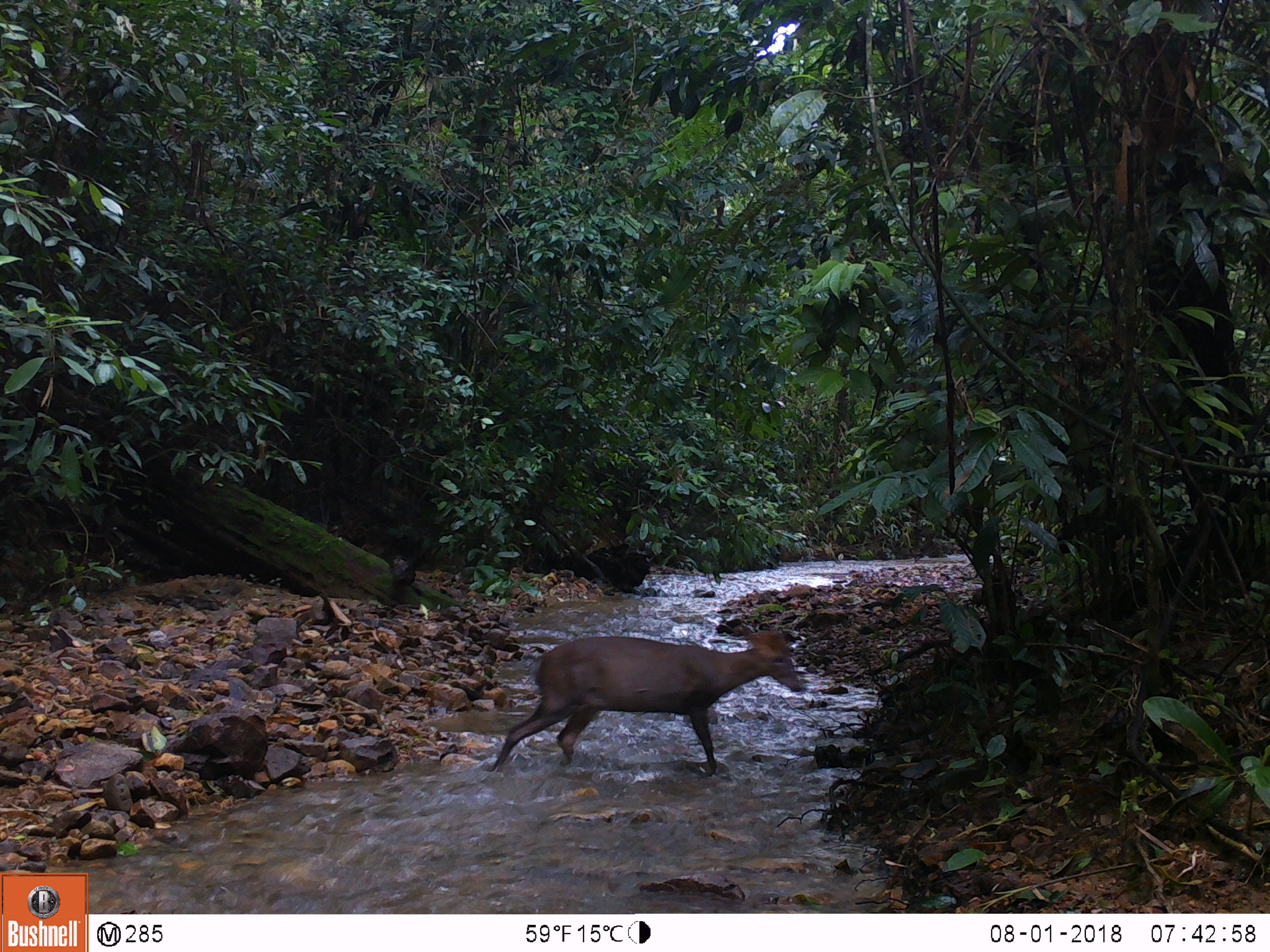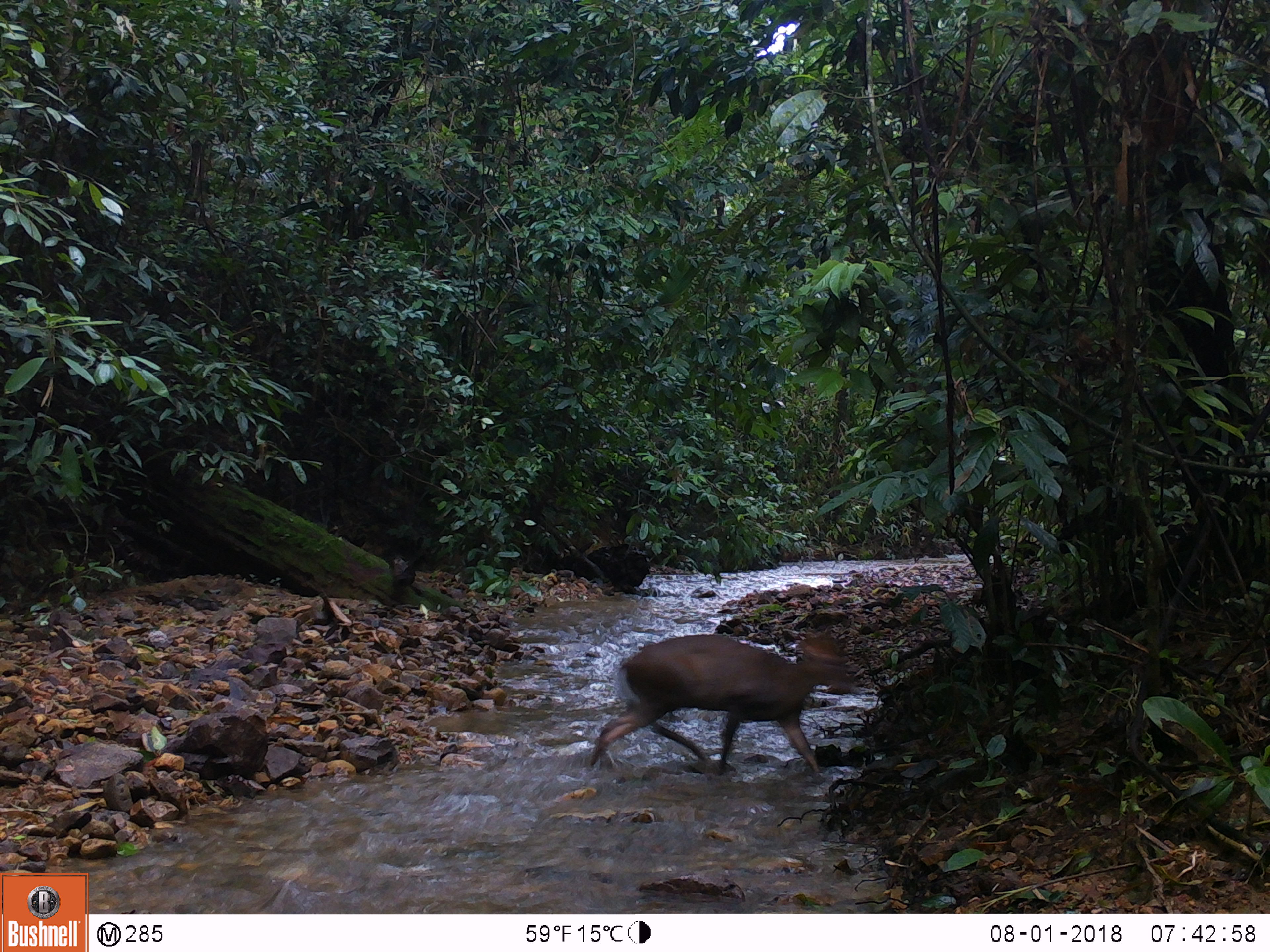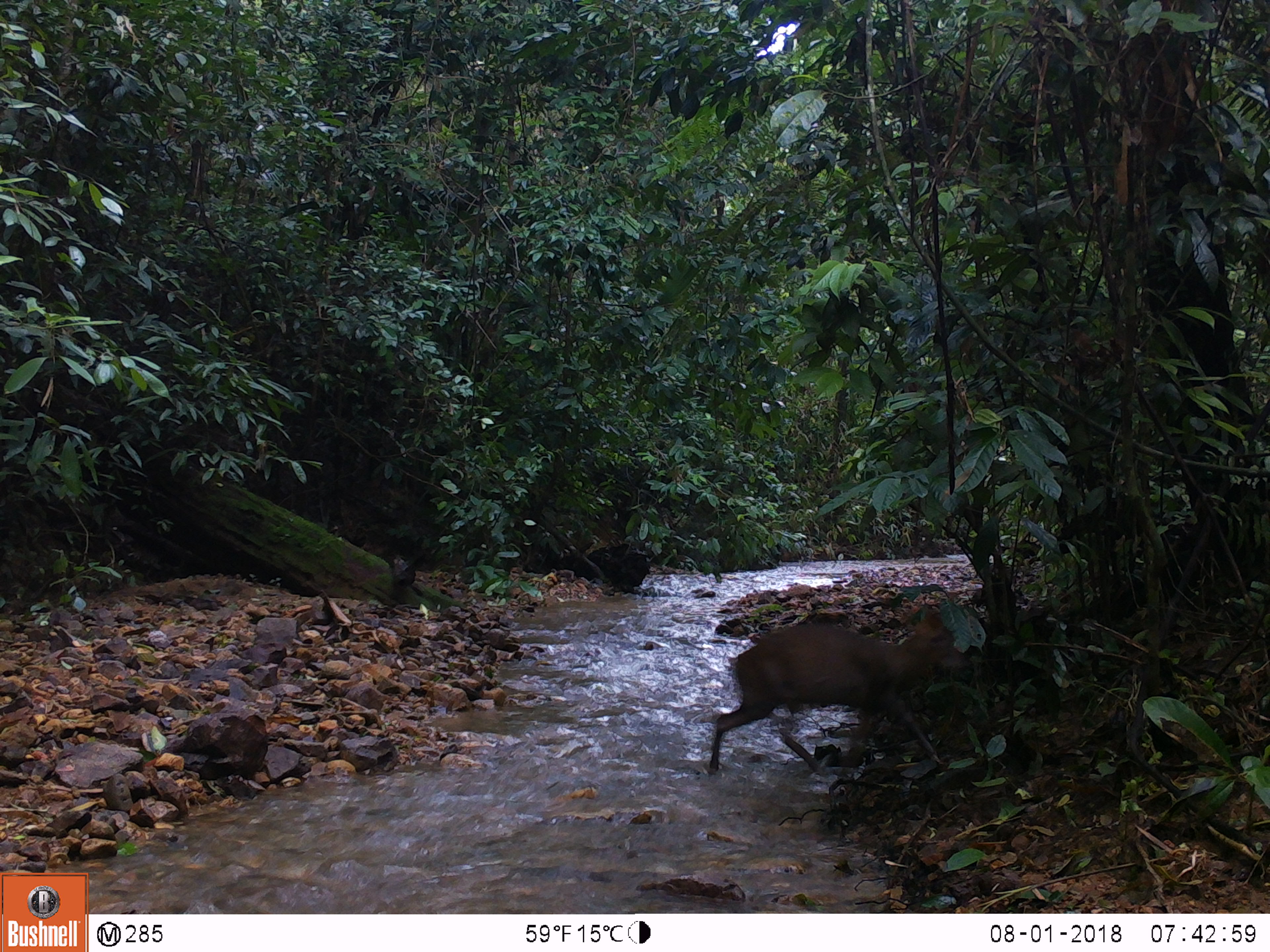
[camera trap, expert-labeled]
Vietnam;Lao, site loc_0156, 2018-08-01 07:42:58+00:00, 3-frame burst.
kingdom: Animalia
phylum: Chordata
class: Mammalia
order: Artiodactyla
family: Cervidae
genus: Muntiacus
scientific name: Muntiacus rooseveltorum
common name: roosevelt's muntjac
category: roosevelts muntjac group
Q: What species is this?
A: Roosevelts muntjac group (roosevelt's muntjac) (Muntiacus rooseveltorum).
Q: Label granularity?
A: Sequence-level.